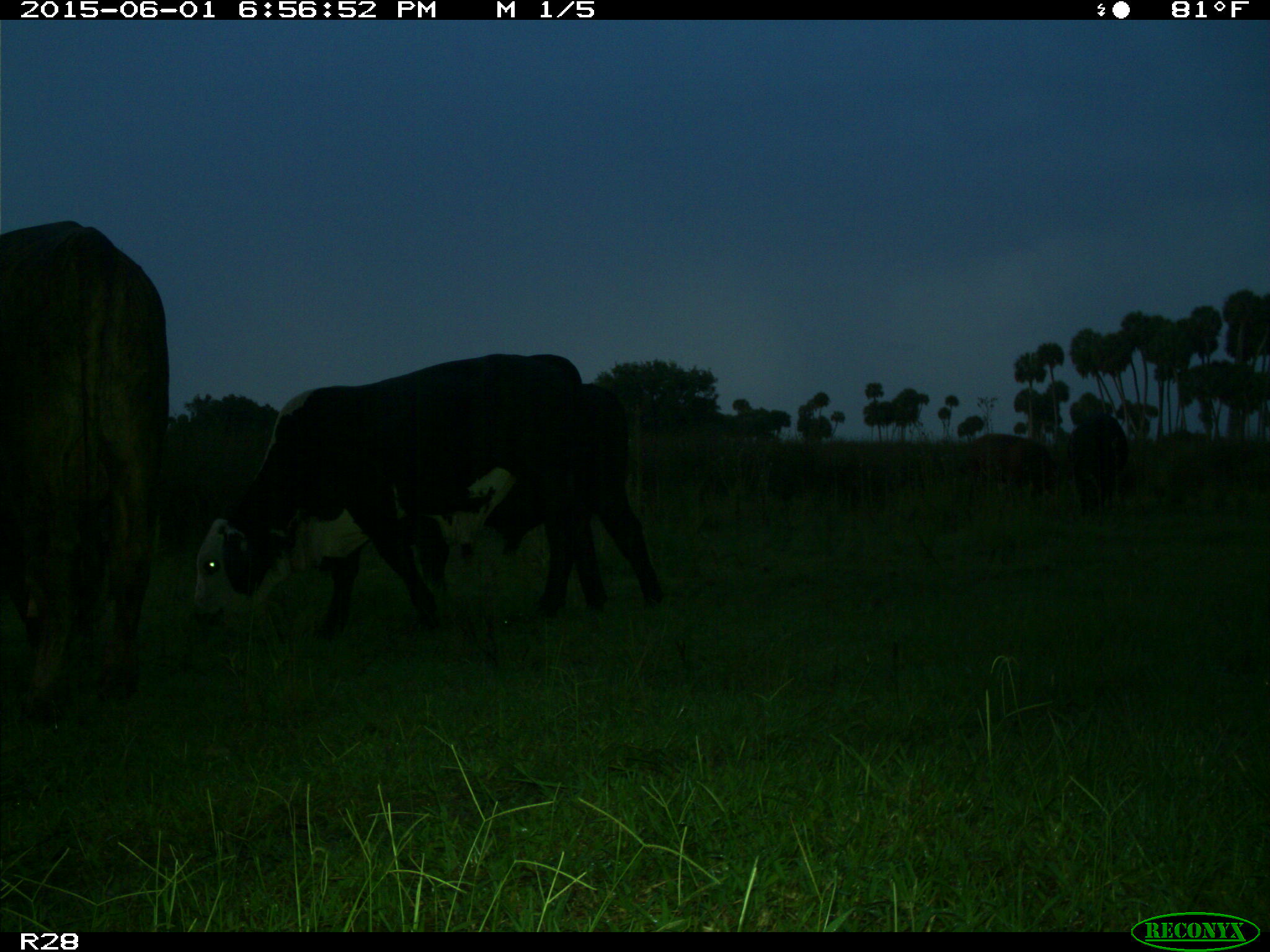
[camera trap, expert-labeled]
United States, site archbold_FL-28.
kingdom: Animalia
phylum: Chordata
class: Mammalia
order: Artiodactyla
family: Bovidae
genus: Bos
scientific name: Bos taurus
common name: domestic cow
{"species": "Bos taurus (domestic cow)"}